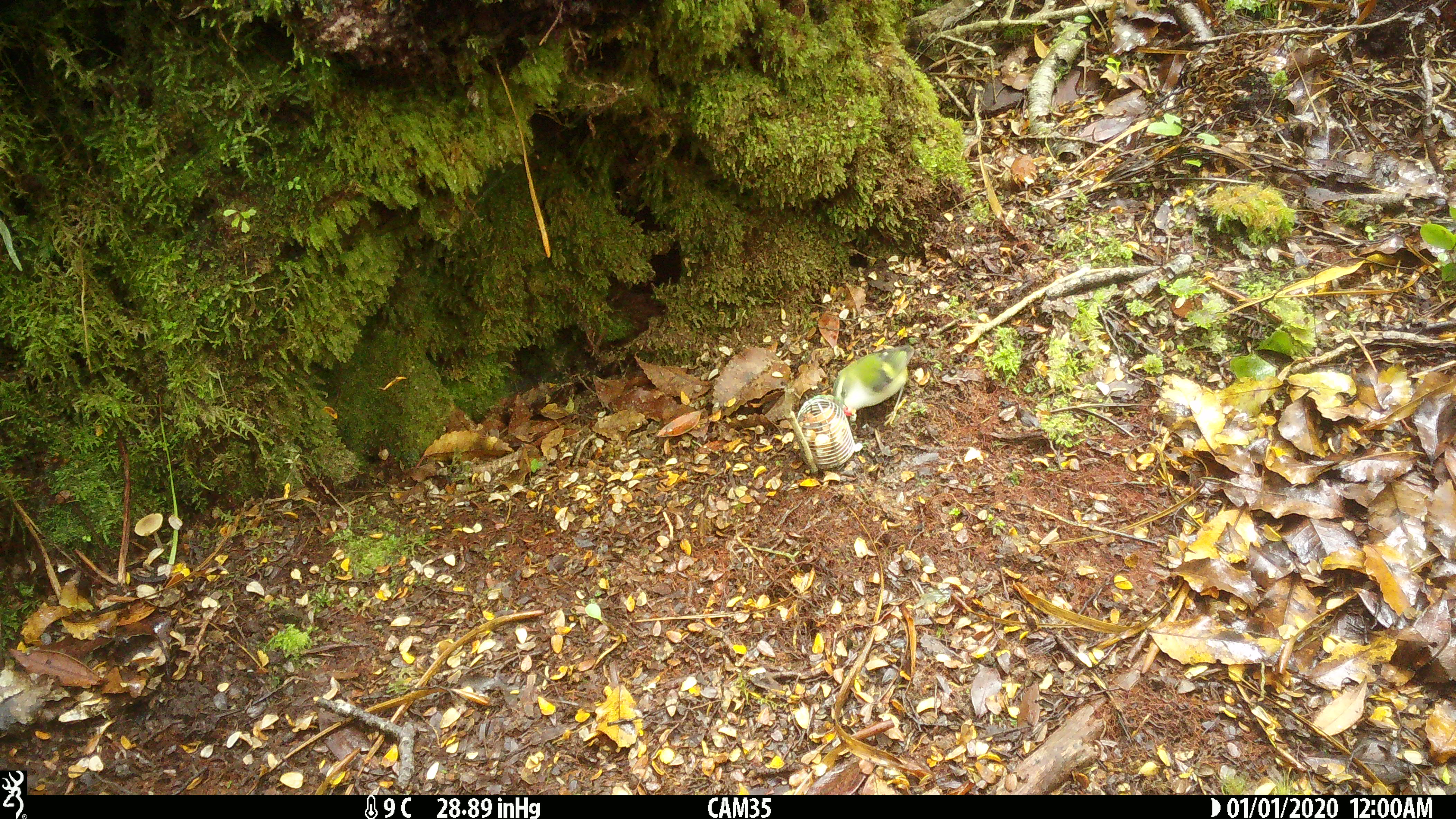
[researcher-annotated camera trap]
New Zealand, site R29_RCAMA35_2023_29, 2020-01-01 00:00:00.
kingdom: Animalia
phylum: Chordata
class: Aves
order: Passeriformes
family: Acanthisittidae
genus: Acanthisitta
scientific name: Acanthisitta chloris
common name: rifleman